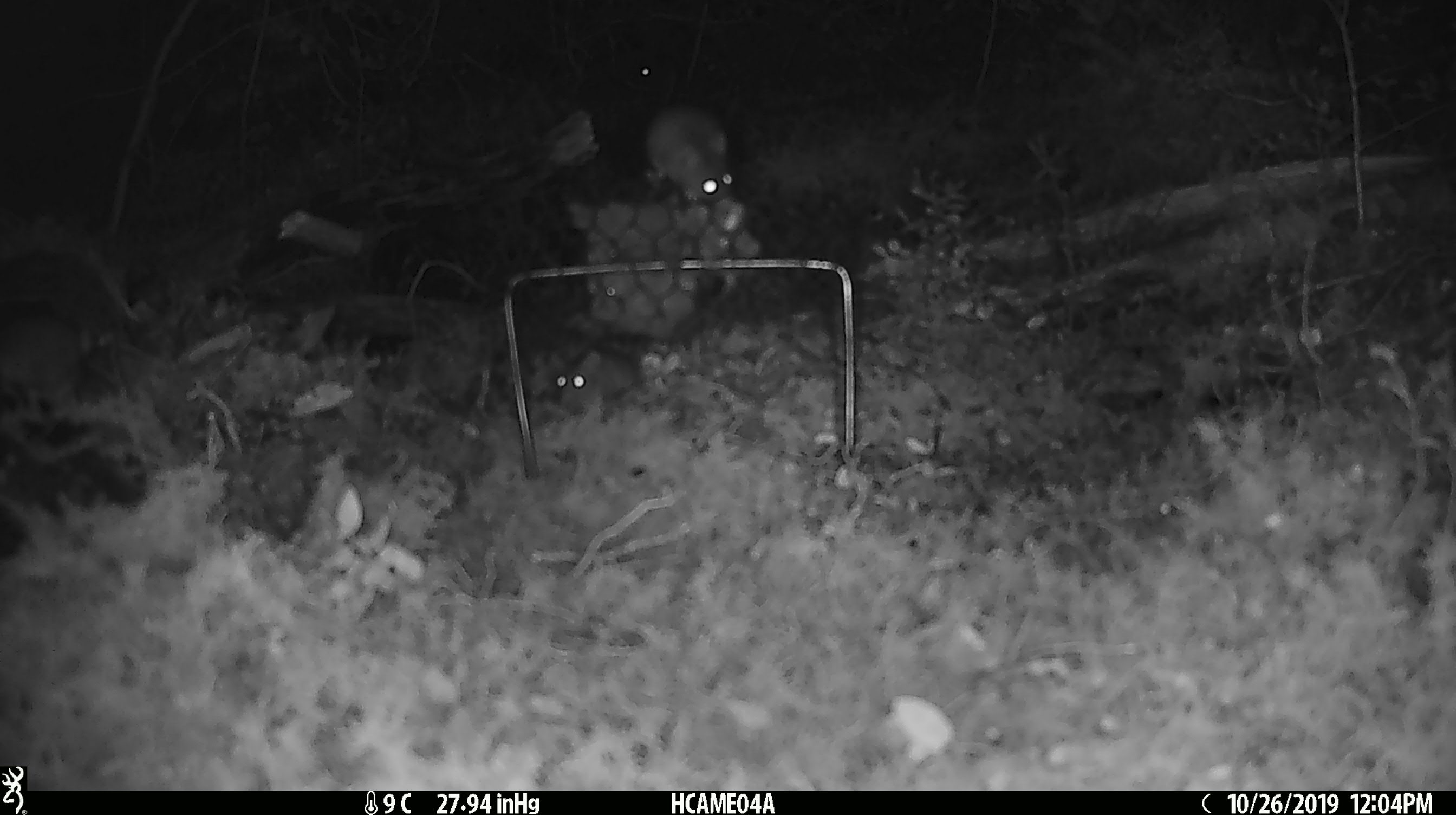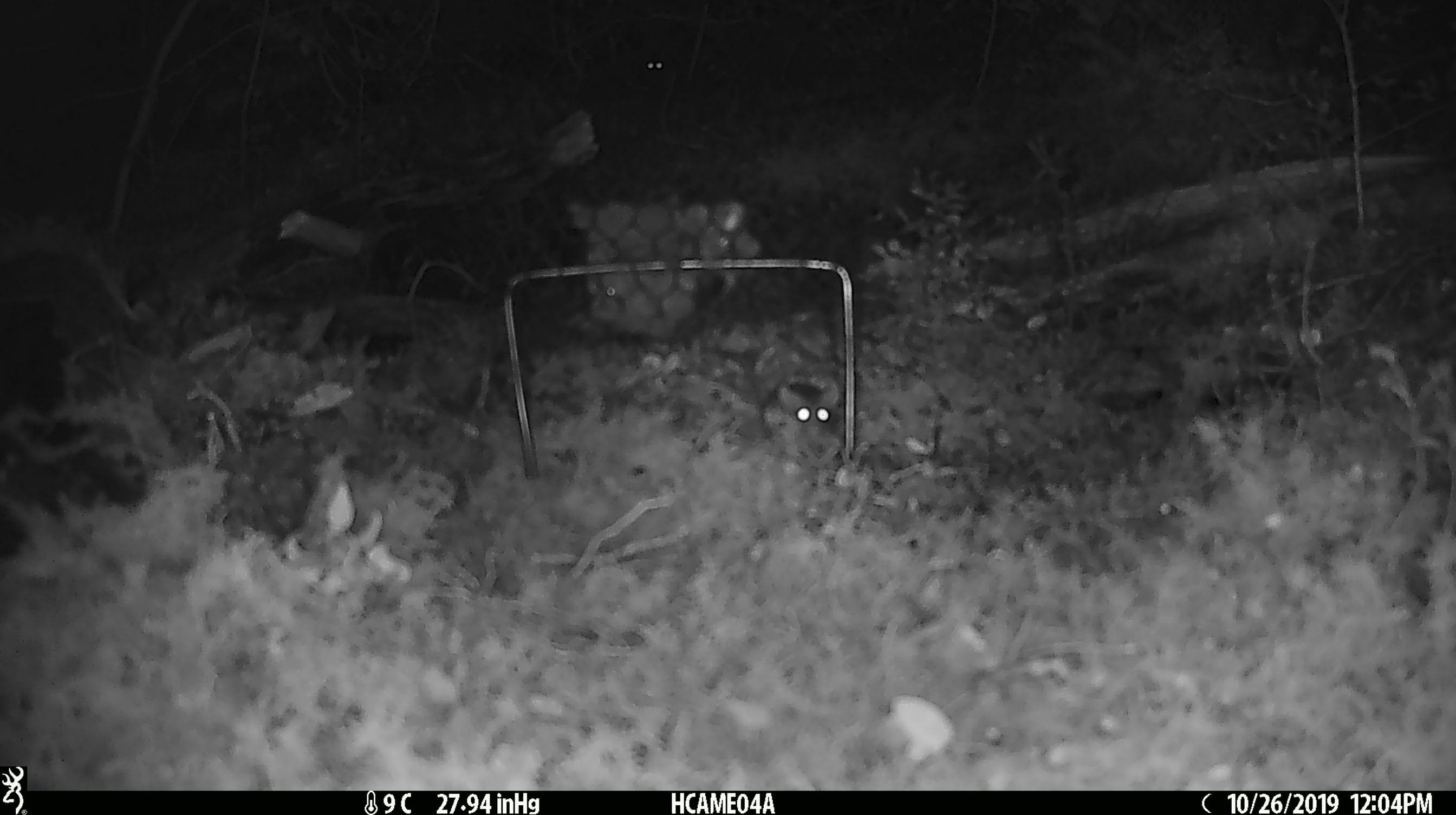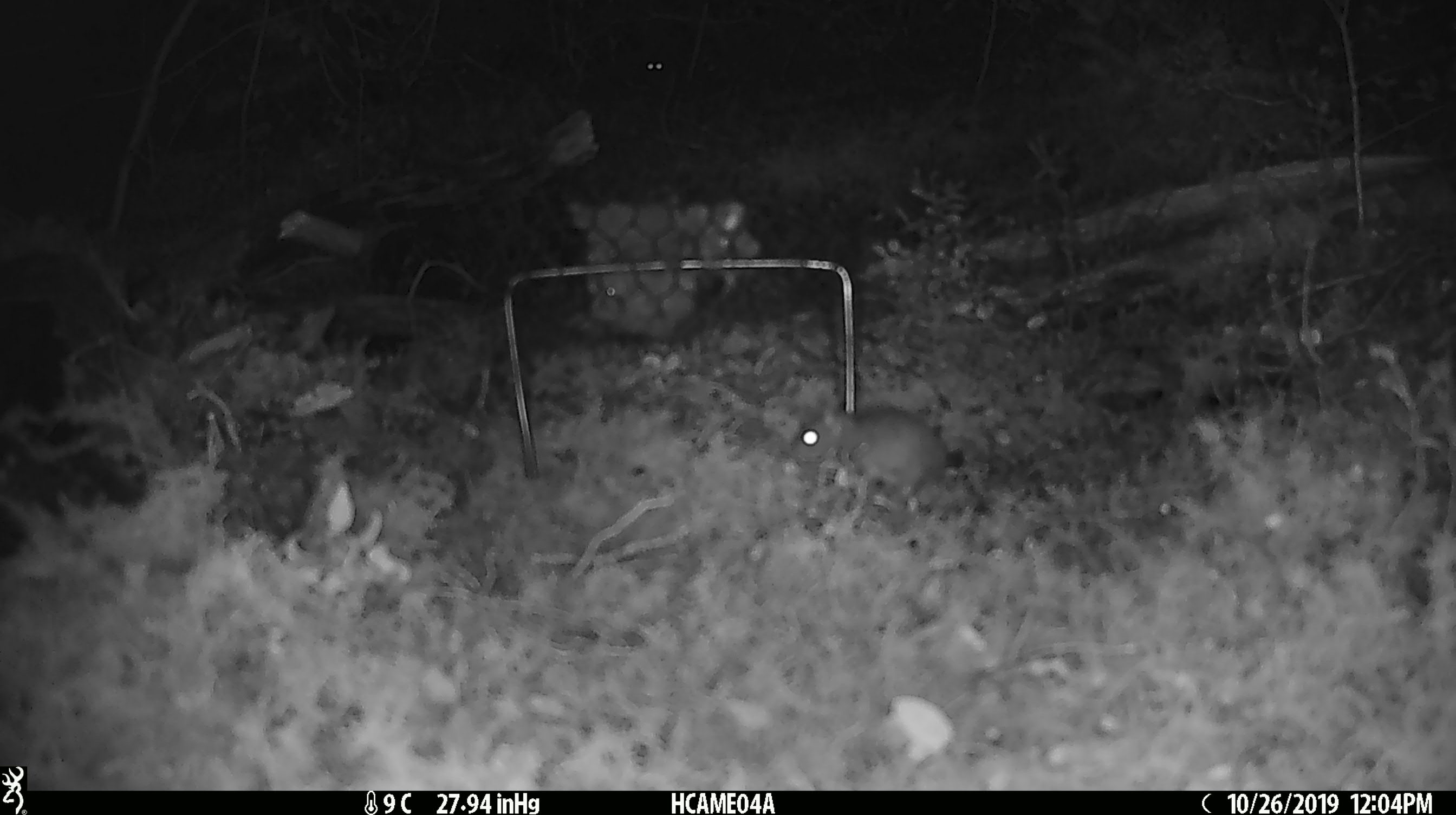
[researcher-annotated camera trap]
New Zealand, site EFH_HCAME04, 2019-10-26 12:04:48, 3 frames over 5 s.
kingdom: Animalia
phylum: Chordata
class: Mammalia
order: Rodentia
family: Muridae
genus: Mus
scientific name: Mus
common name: mouse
Mouse (Mus).